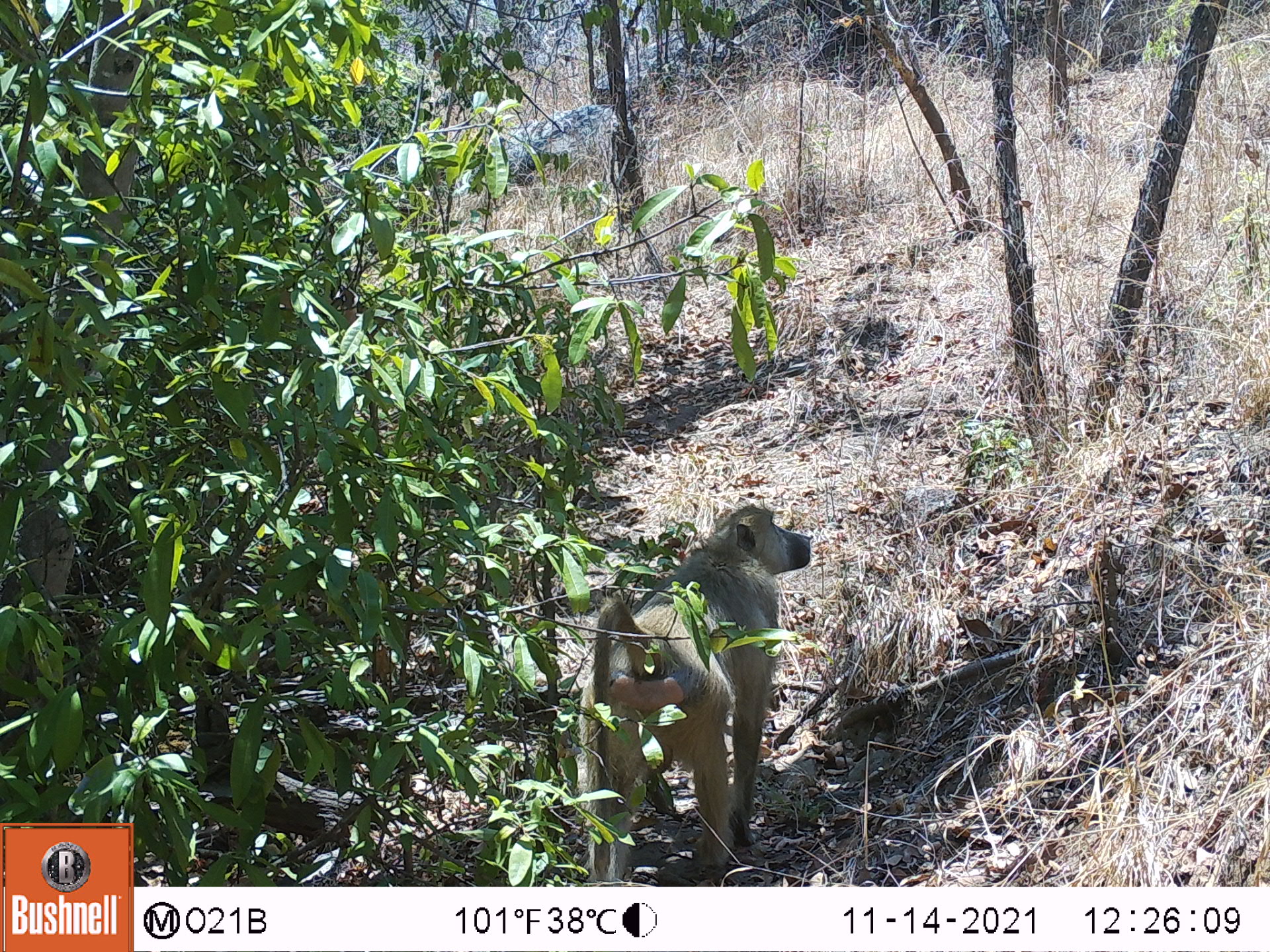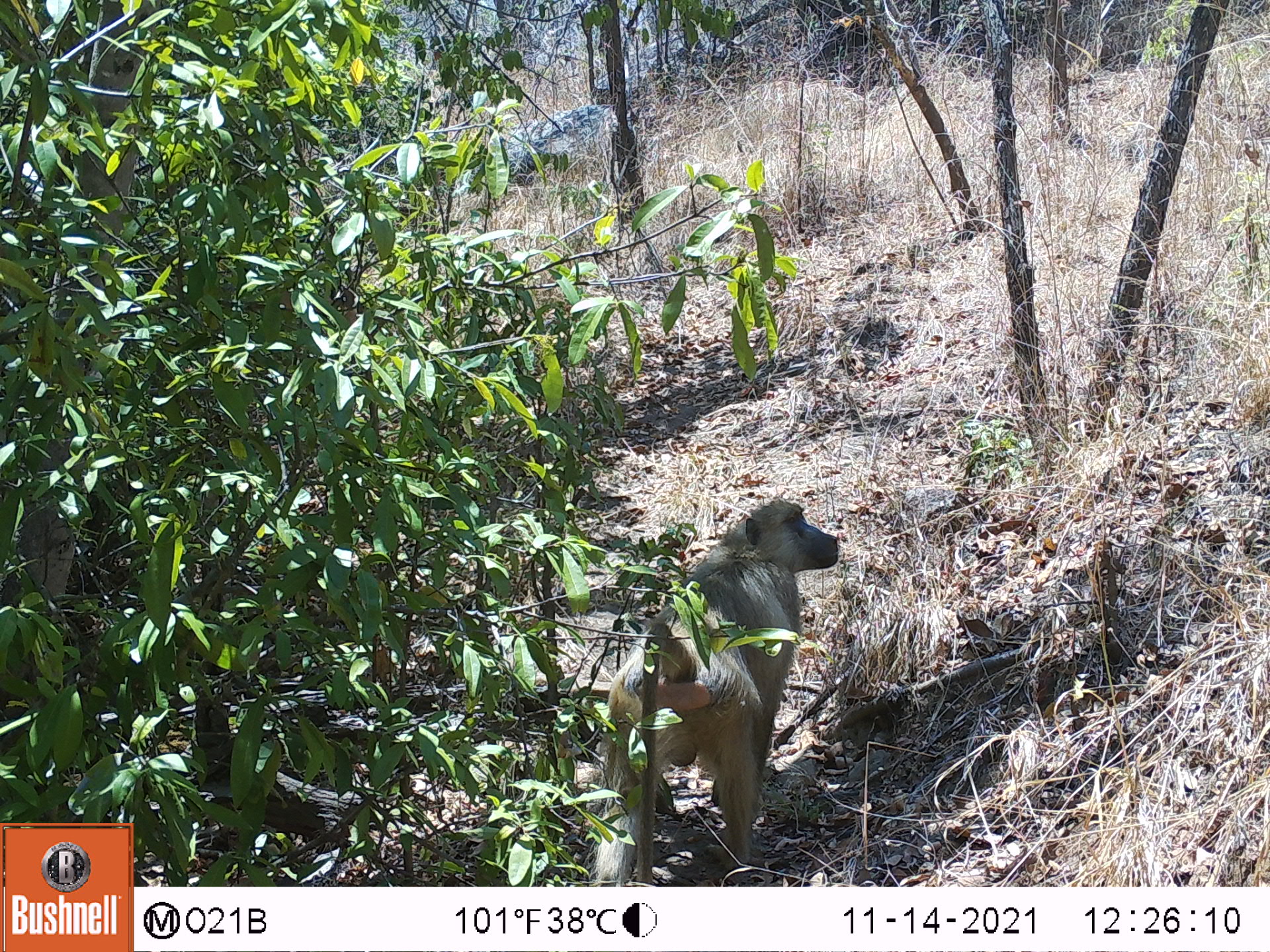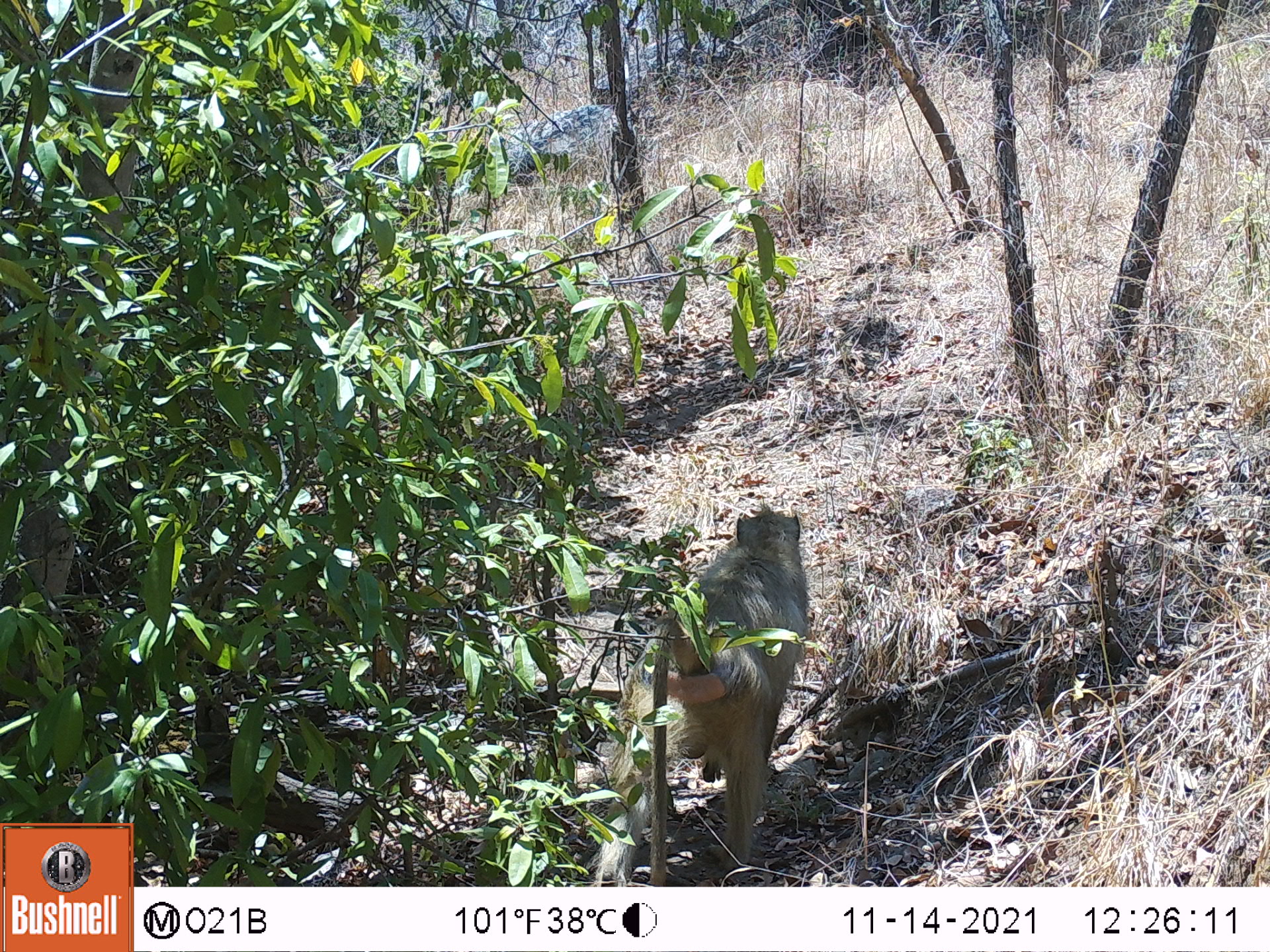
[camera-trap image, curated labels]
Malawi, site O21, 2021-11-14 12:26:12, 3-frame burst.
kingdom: Animalia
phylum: Chordata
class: Mammalia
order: Primates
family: Cercopithecidae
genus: Papio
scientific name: Papio cynocephalus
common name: yellow baboon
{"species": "yellow baboon (Papio cynocephalus)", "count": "1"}